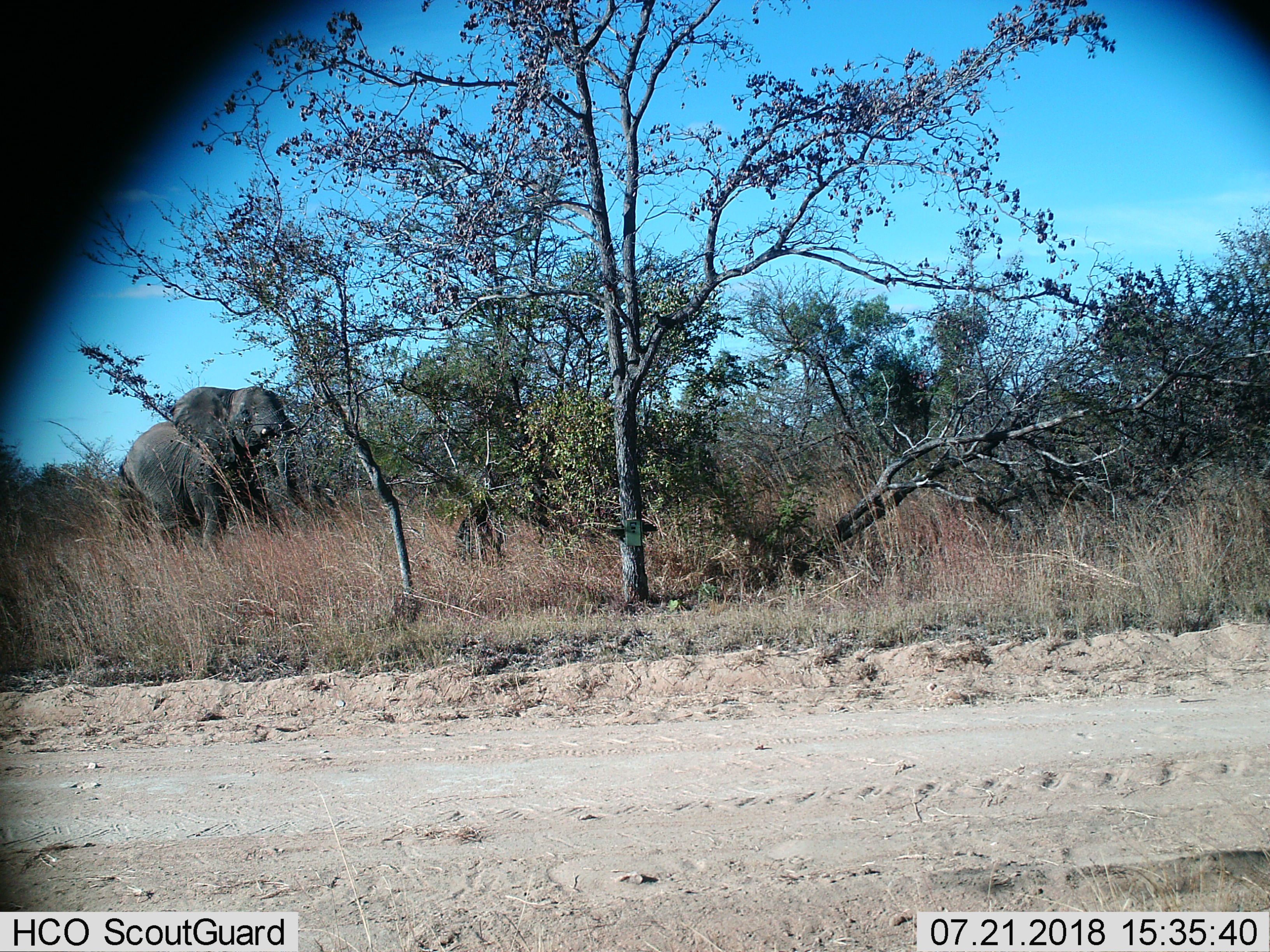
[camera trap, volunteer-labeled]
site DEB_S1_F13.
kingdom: Animalia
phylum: Chordata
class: Mammalia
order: Proboscidea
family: Elephantidae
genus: Loxodonta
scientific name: Loxodonta africana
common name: african bush elephant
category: elephant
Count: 1.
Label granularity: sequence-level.